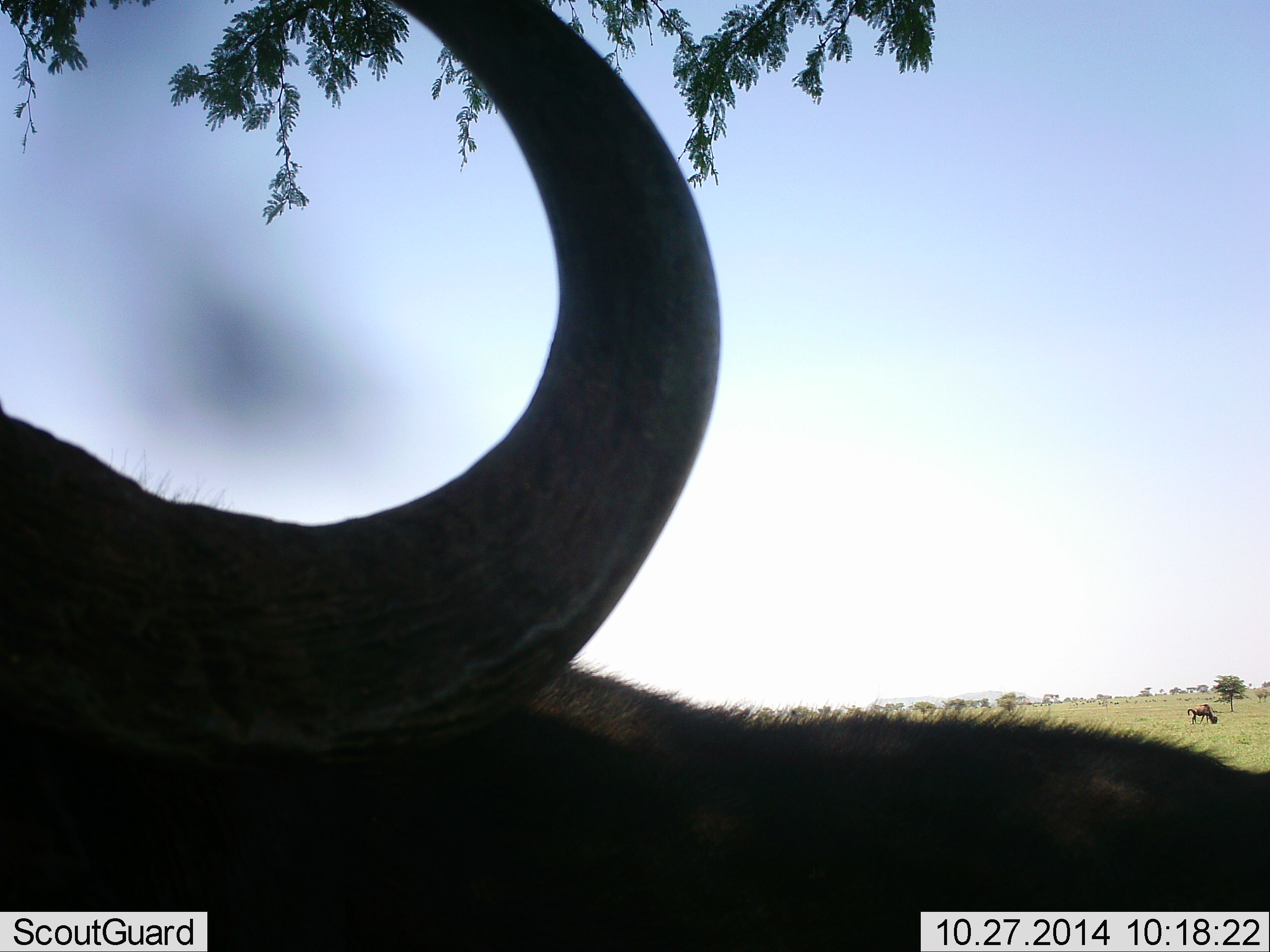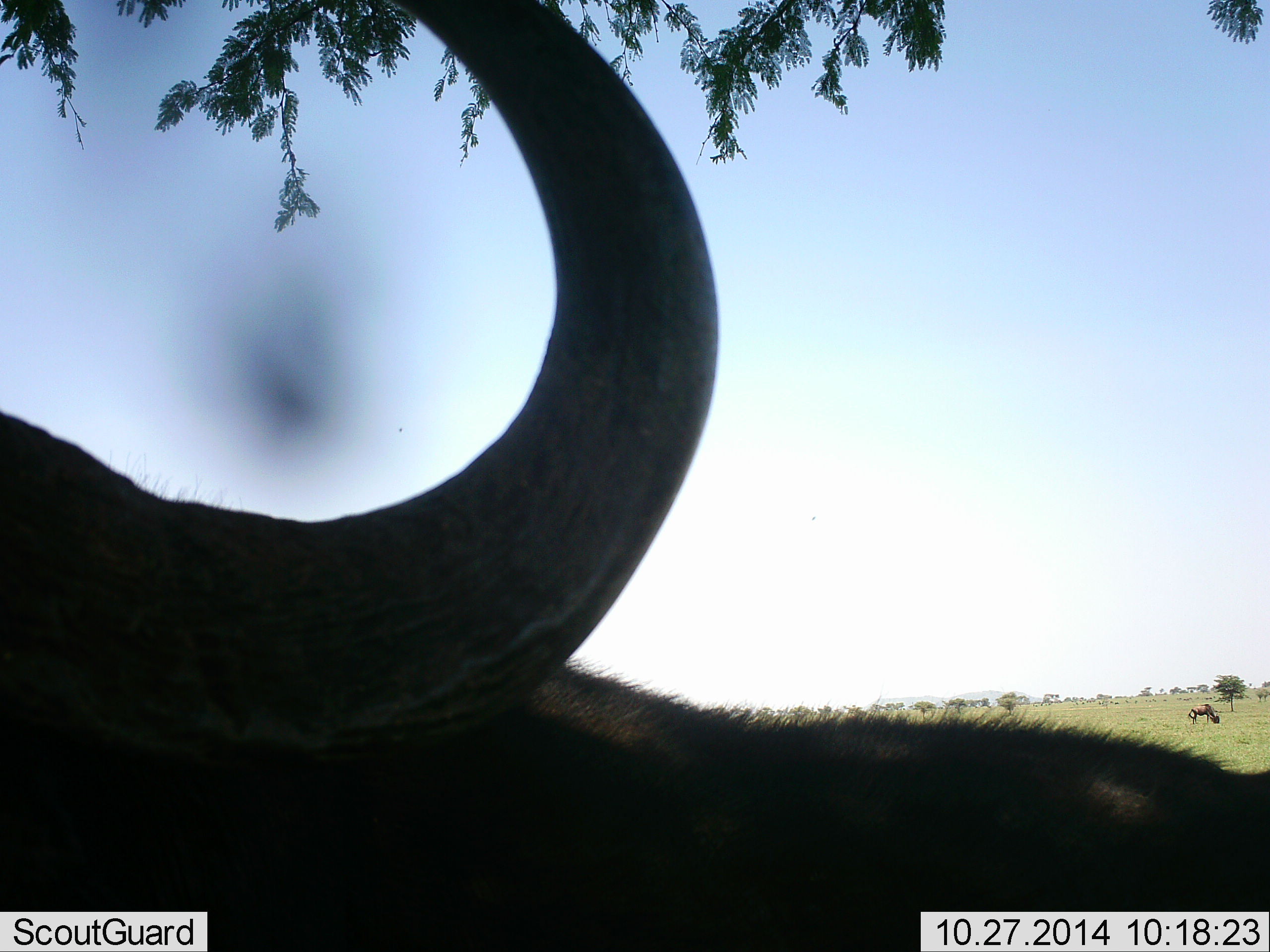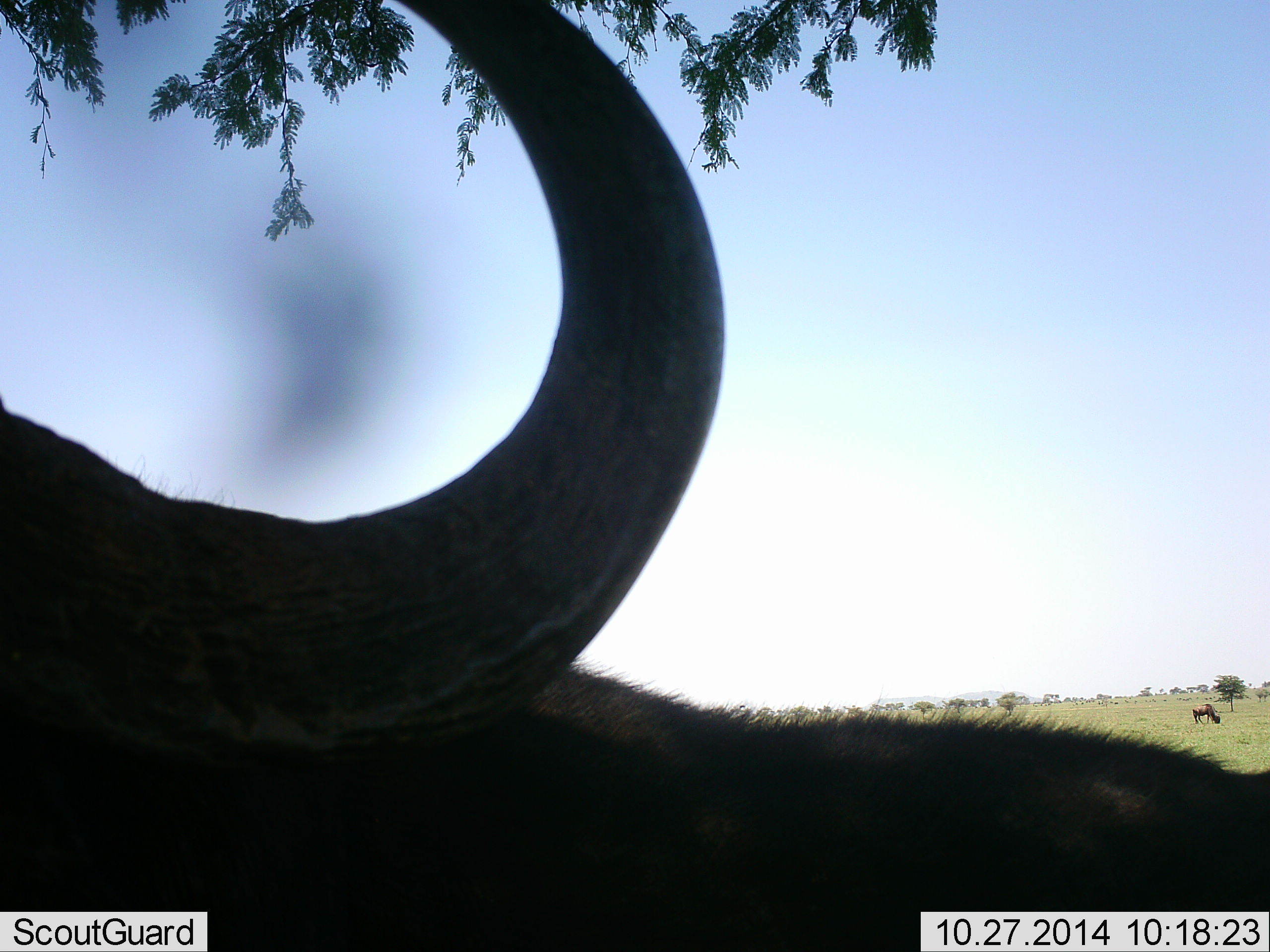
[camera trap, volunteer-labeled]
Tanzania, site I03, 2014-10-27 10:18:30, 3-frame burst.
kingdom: Animalia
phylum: Chordata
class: Mammalia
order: Artiodactyla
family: Bovidae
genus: Connochaetes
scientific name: Connochaetes taurinus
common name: blue wildebeest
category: wildebeest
Wildebeest (blue wildebeest) (Connochaetes taurinus), count 2. Behavior (volunteer vote fractions): standing 64%, resting 9%, moving 0%, interacting 0%. Young present (vote fraction): 0%. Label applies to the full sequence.